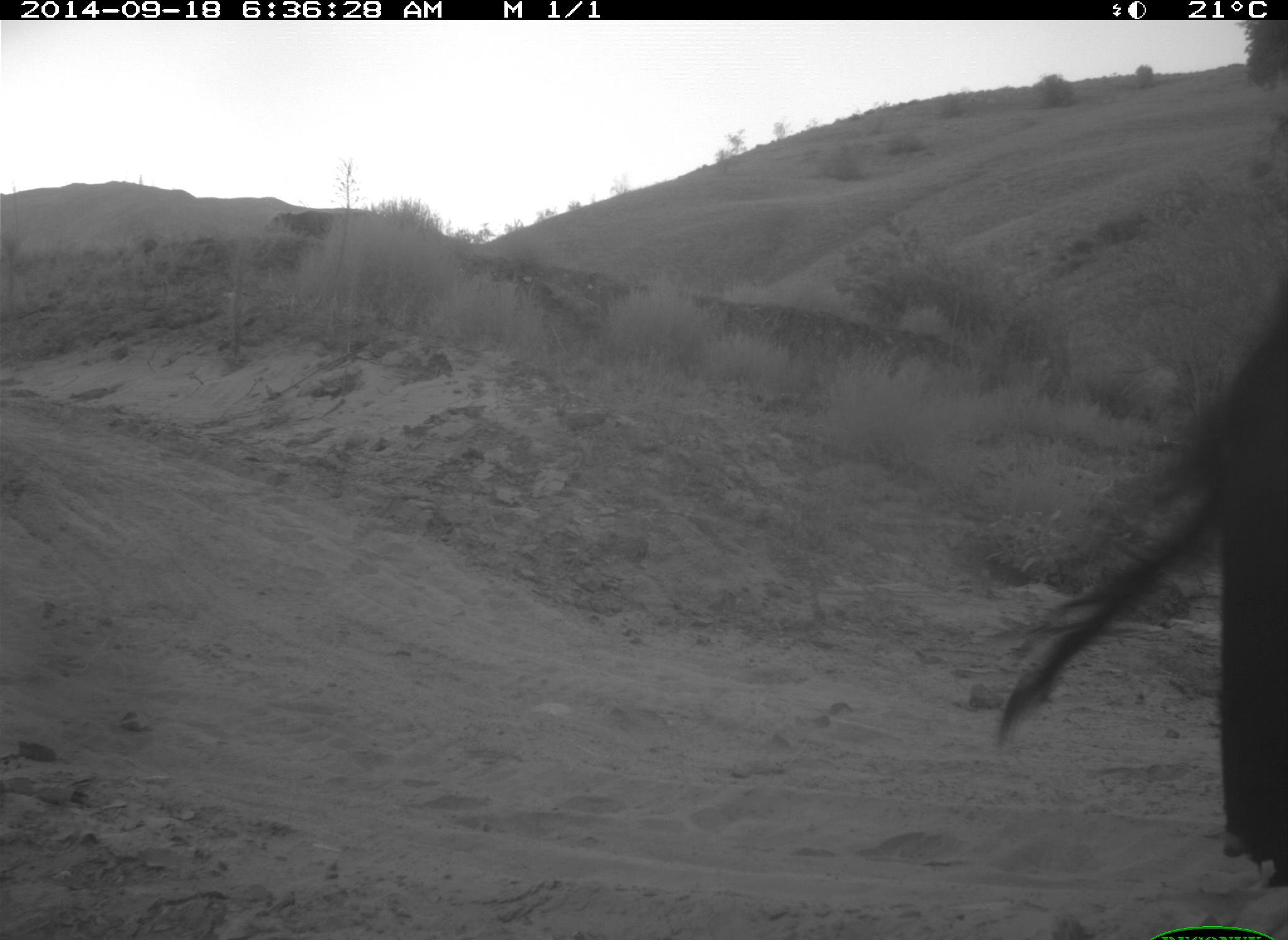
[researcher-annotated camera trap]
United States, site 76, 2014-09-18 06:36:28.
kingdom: Animalia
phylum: Chordata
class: Mammalia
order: Artiodactyla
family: Bovidae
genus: Bos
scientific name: Bos taurus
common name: cow